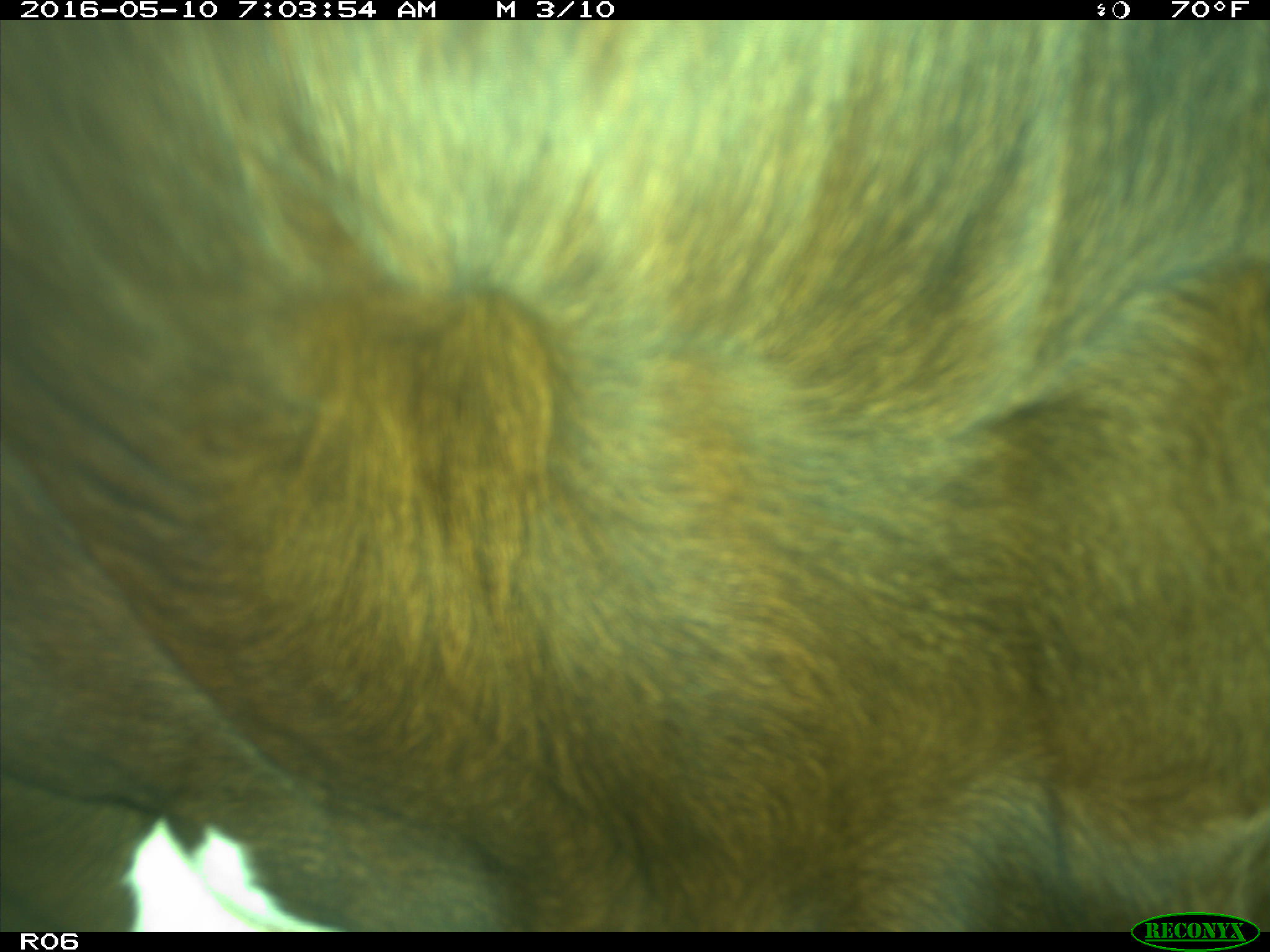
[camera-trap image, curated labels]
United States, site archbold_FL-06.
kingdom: Animalia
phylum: Chordata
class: Mammalia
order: Artiodactyla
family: Bovidae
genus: Bos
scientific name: Bos taurus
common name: domestic cow